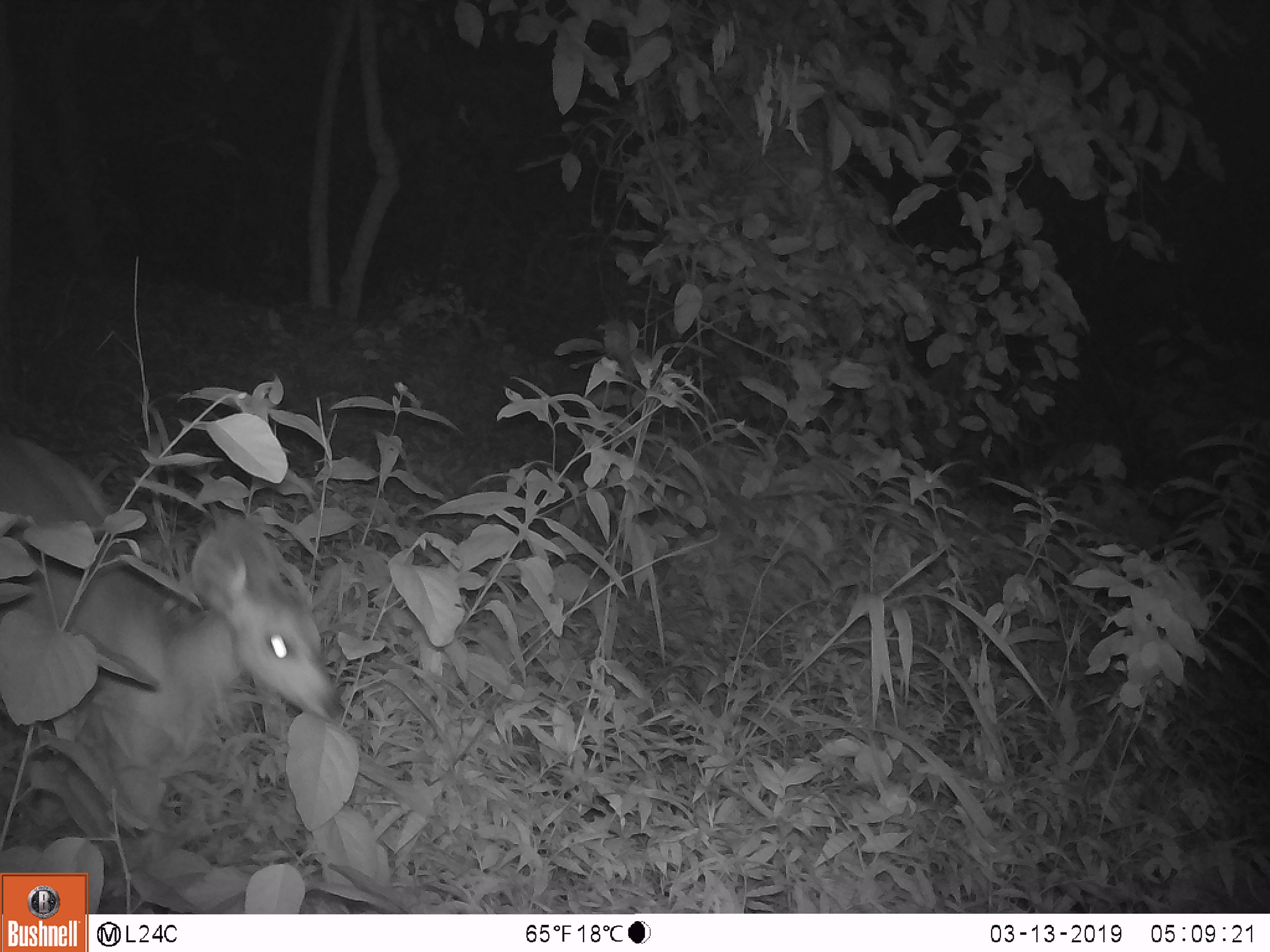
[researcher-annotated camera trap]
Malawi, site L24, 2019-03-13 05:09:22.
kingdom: Animalia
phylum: Chordata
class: Mammalia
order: Artiodactyla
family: Bovidae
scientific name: Antilopinae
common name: small antelope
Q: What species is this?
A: Small antelope (Antilopinae).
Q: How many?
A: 1.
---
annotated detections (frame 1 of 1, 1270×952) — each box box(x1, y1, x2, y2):
small antelope: box(3, 417, 351, 855)